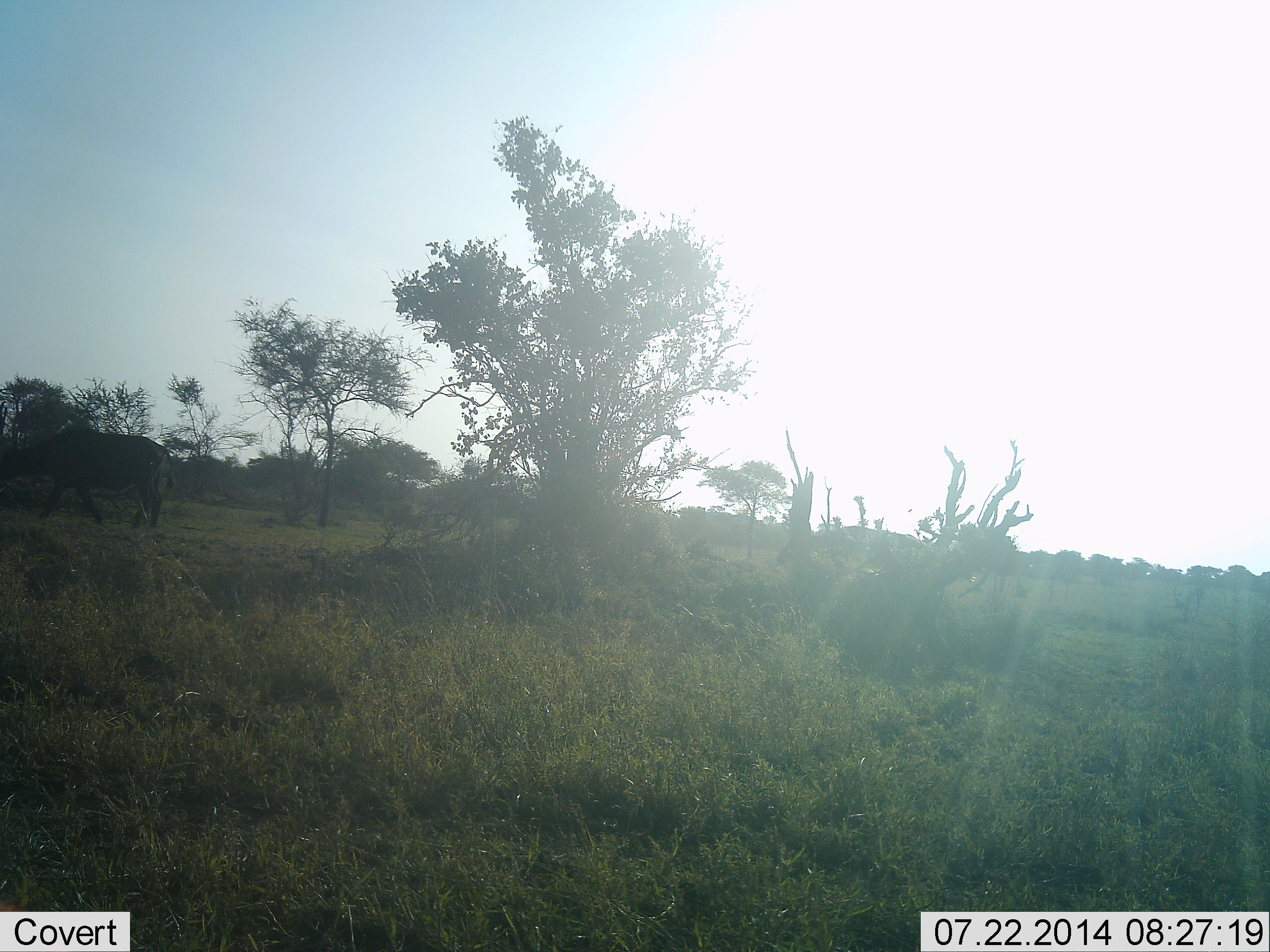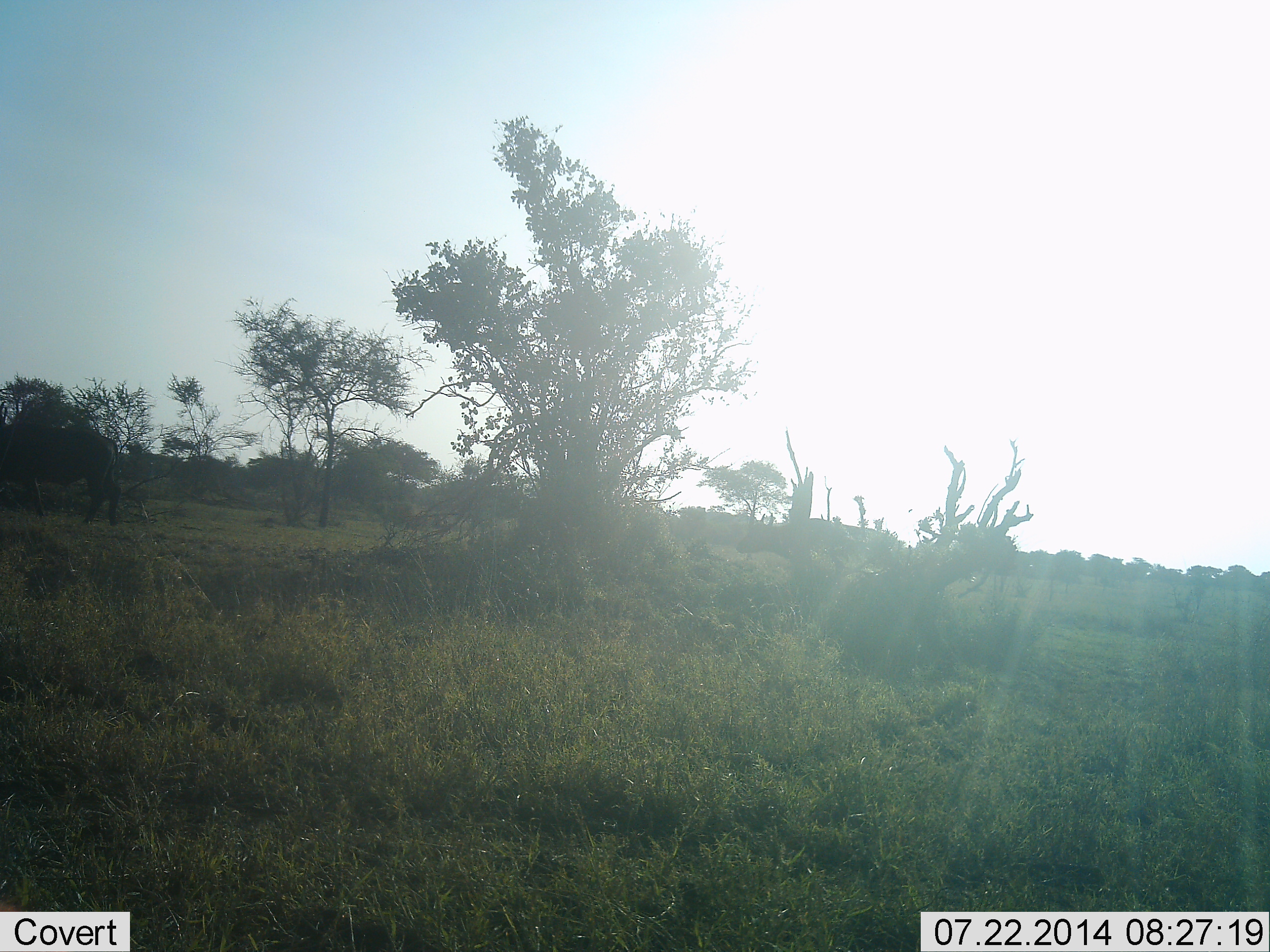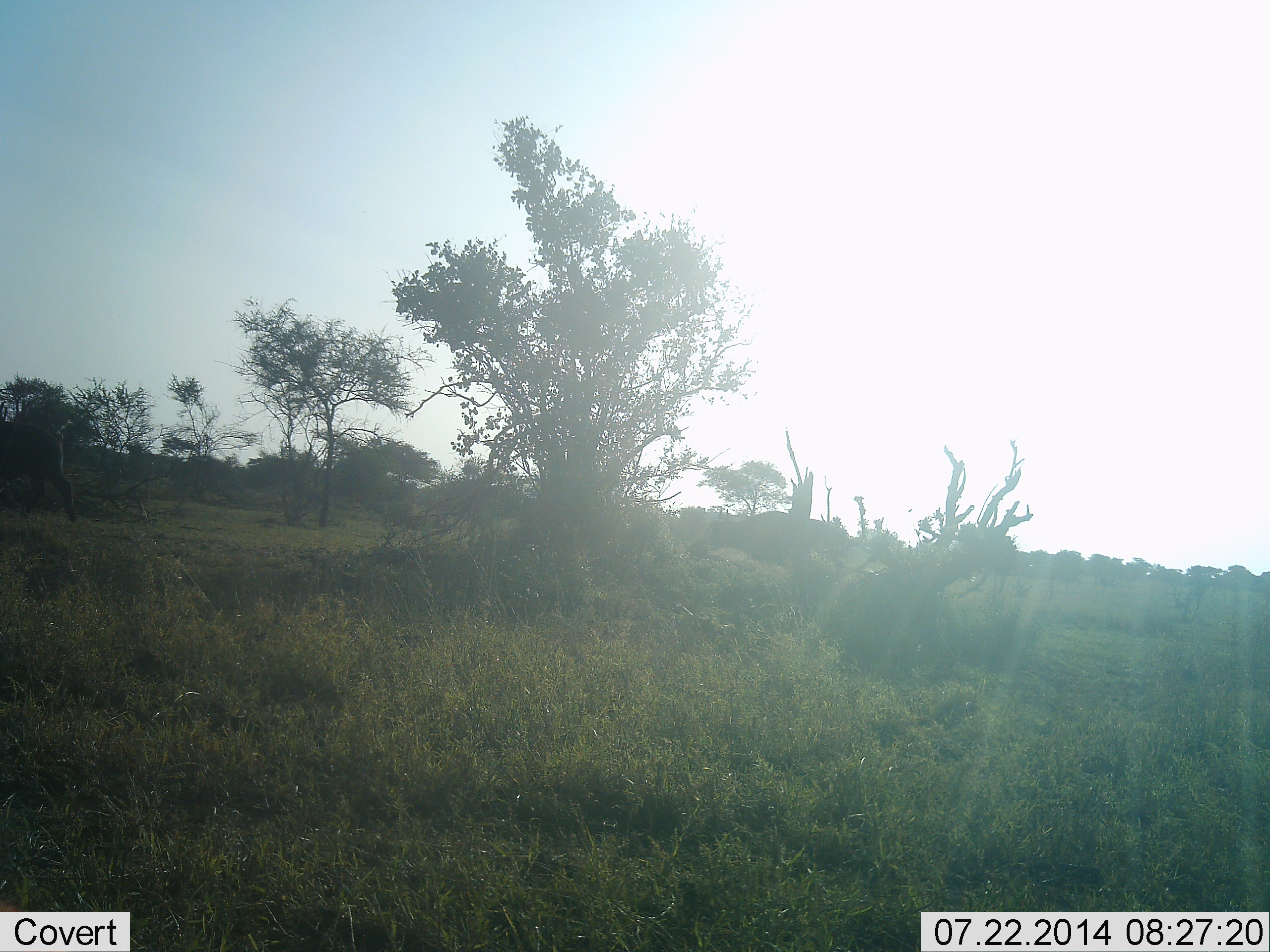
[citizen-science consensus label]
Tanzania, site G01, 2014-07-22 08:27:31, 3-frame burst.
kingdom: Animalia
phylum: Chordata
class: Mammalia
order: Artiodactyla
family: Bovidae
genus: Syncerus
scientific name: Syncerus caffer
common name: cape buffalo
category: buffalo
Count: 2.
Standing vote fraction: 0%.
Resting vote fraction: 0%.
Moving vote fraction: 100%.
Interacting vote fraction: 0%.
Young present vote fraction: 0%.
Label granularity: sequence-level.